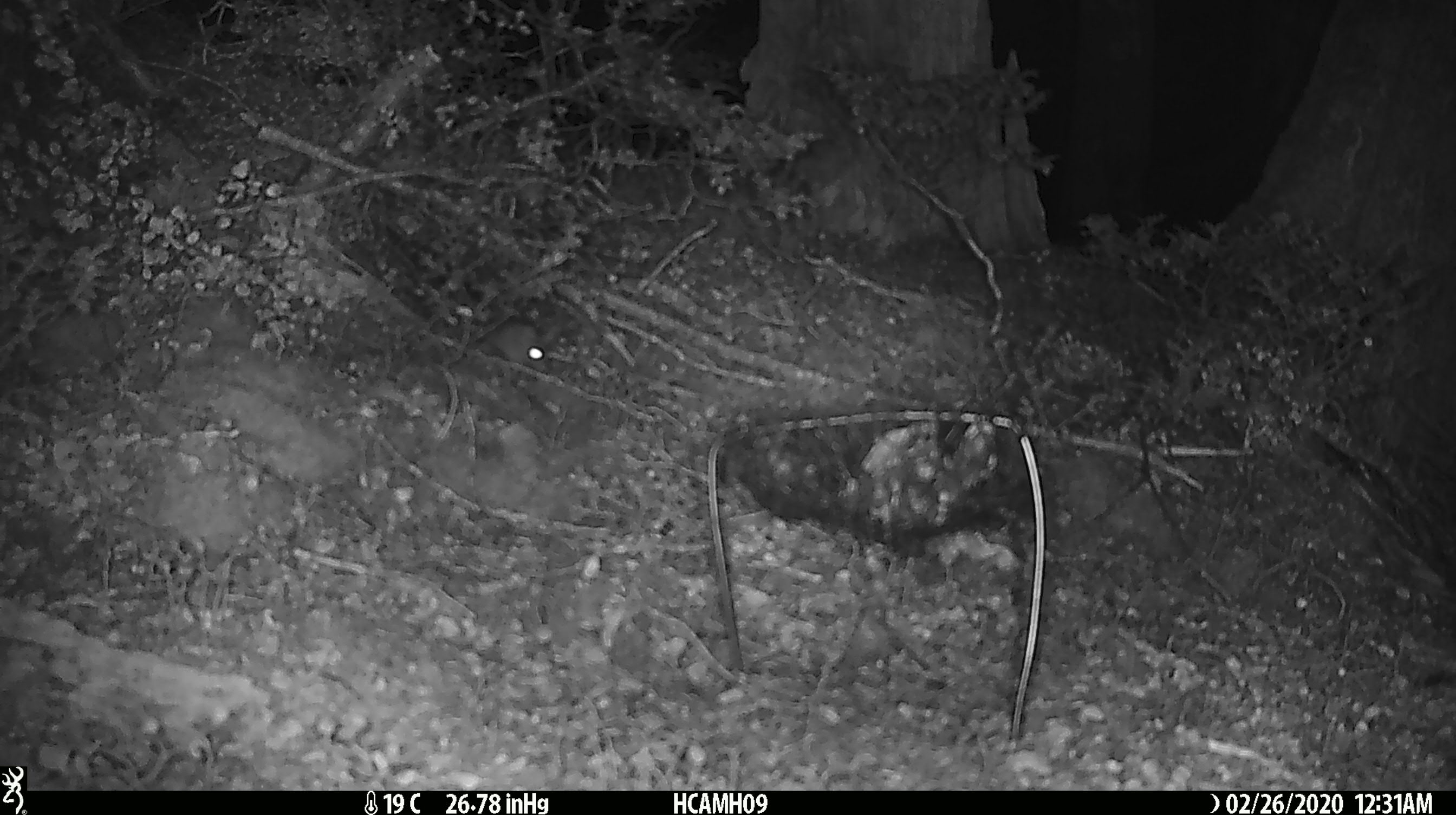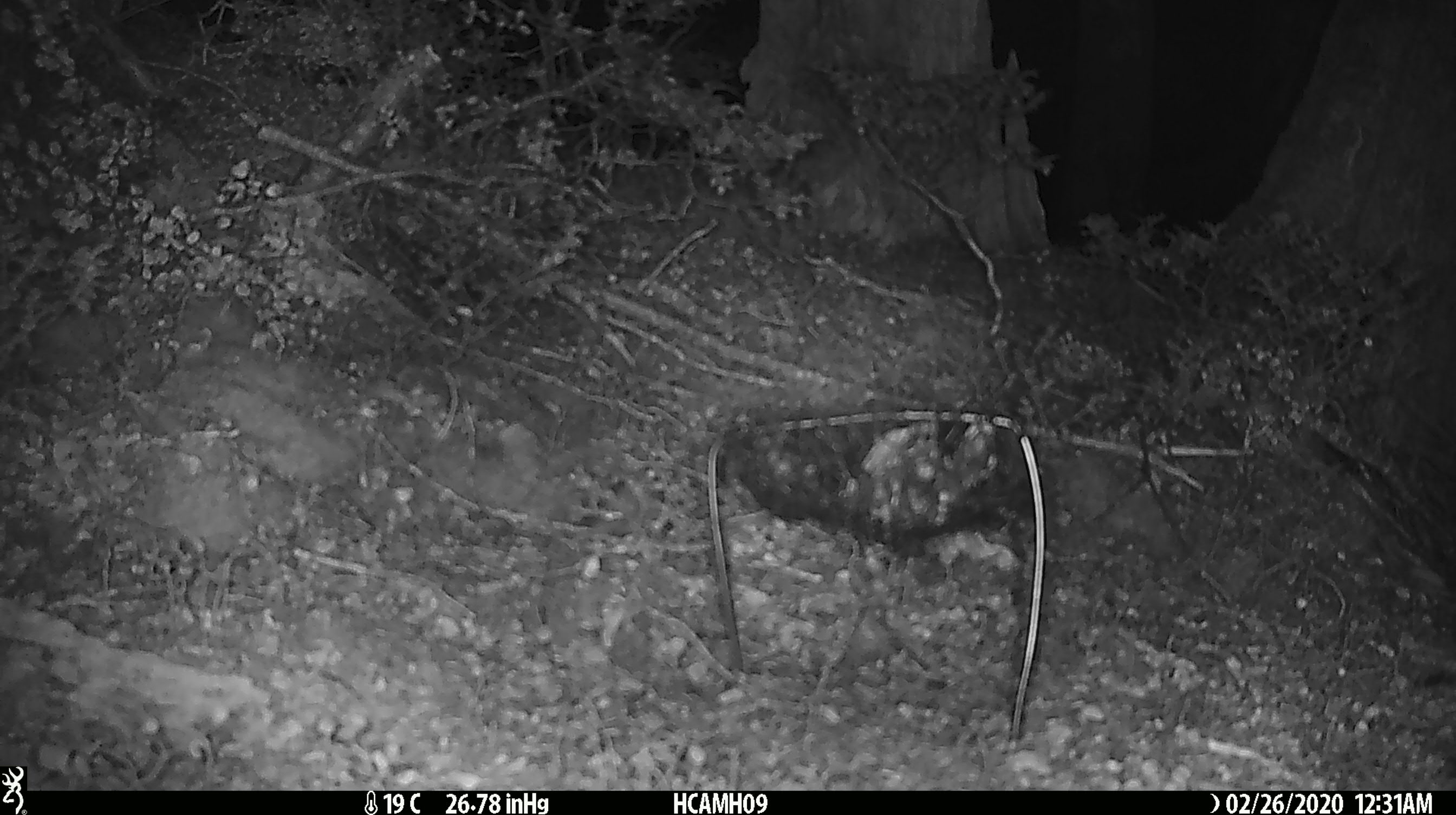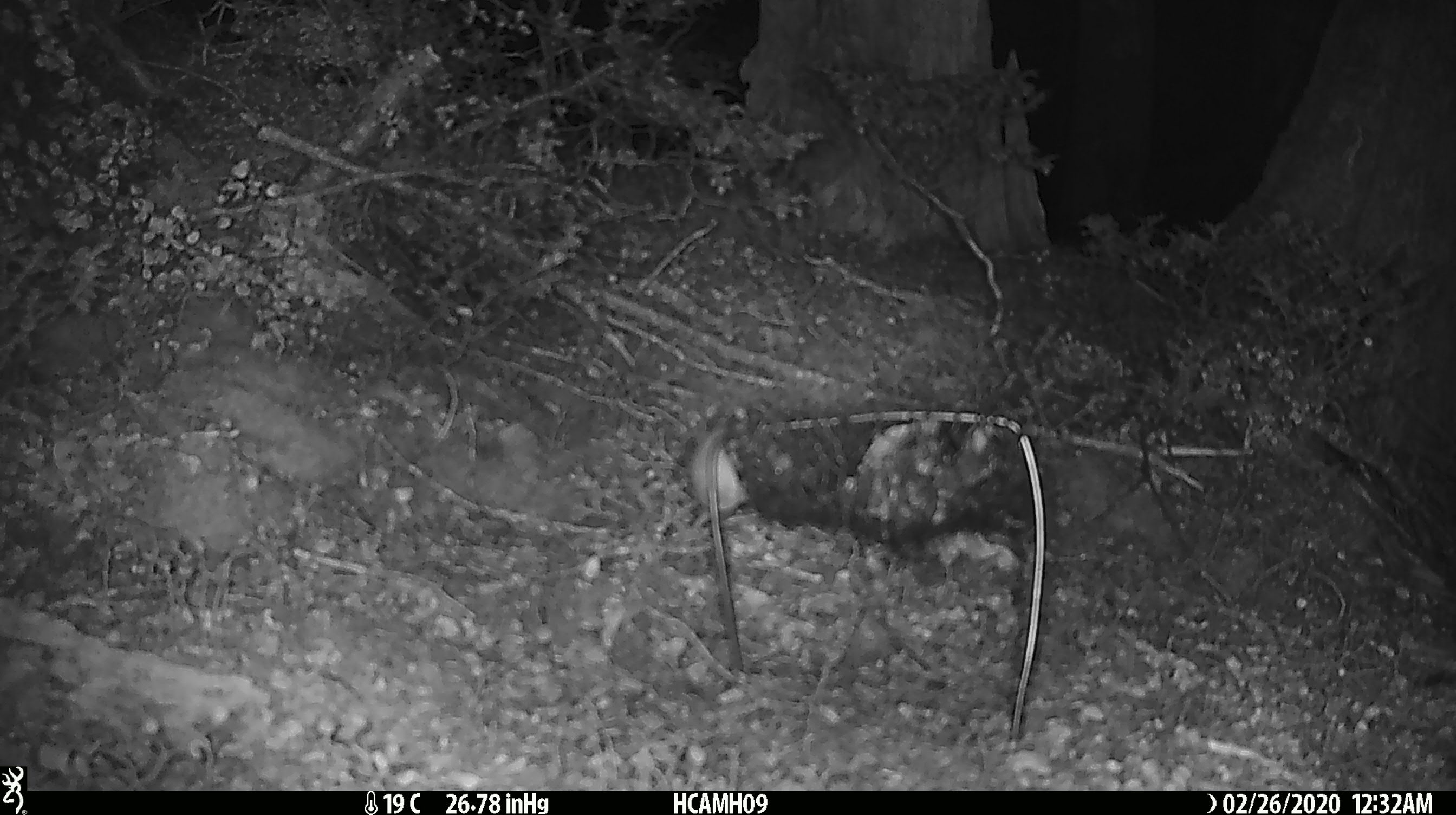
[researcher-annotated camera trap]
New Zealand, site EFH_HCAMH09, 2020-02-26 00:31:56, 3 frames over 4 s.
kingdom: Animalia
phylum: Chordata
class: Mammalia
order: Rodentia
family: Muridae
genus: Mus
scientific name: Mus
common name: mouse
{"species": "mouse (Mus)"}